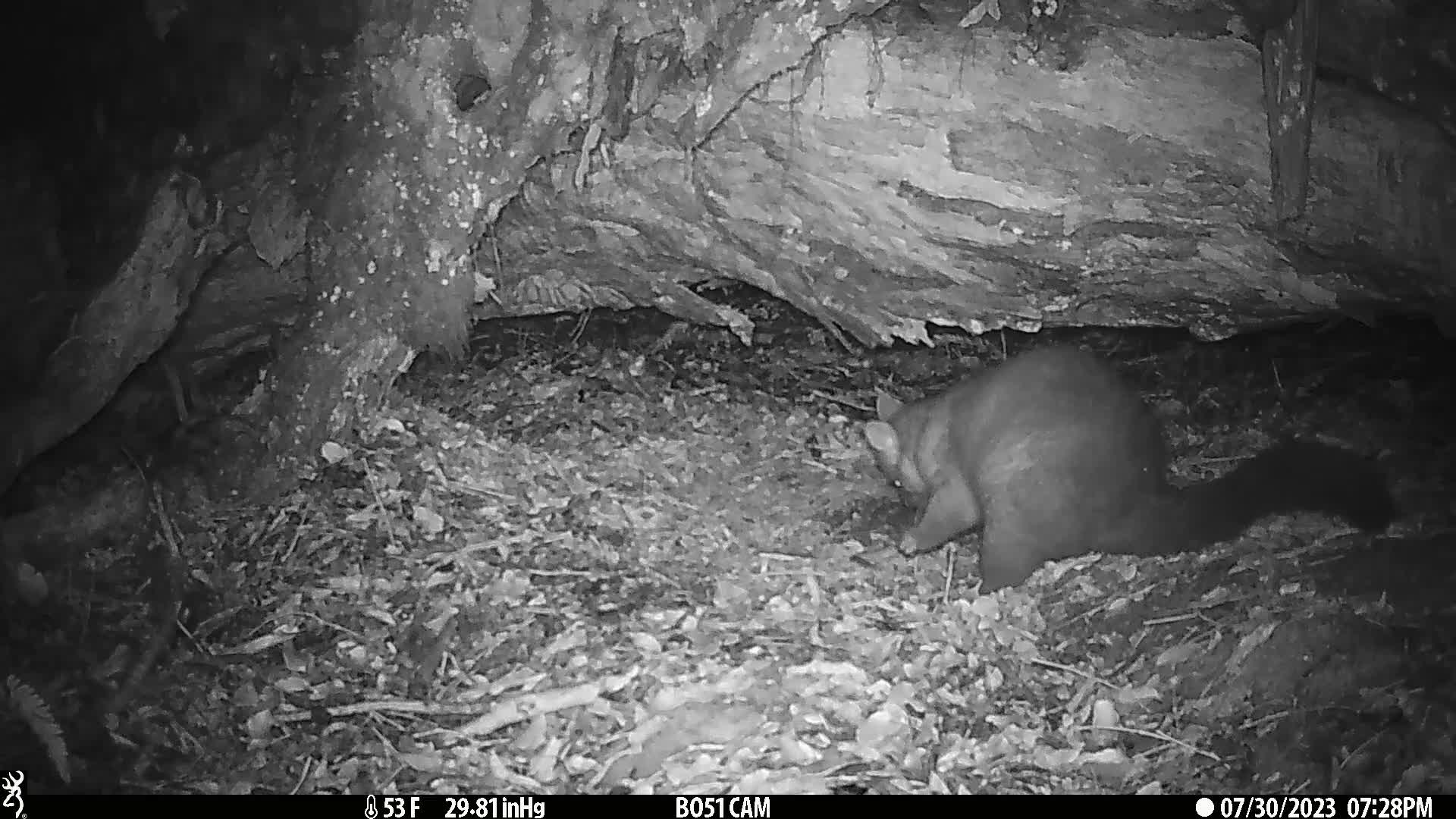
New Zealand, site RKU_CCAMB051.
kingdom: Animalia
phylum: Chordata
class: Mammalia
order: Diprotodontia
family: Phalangeridae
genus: Trichosurus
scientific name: Trichosurus vulpecula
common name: common brushtail possum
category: possum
Possum (common brushtail possum) (Trichosurus vulpecula).